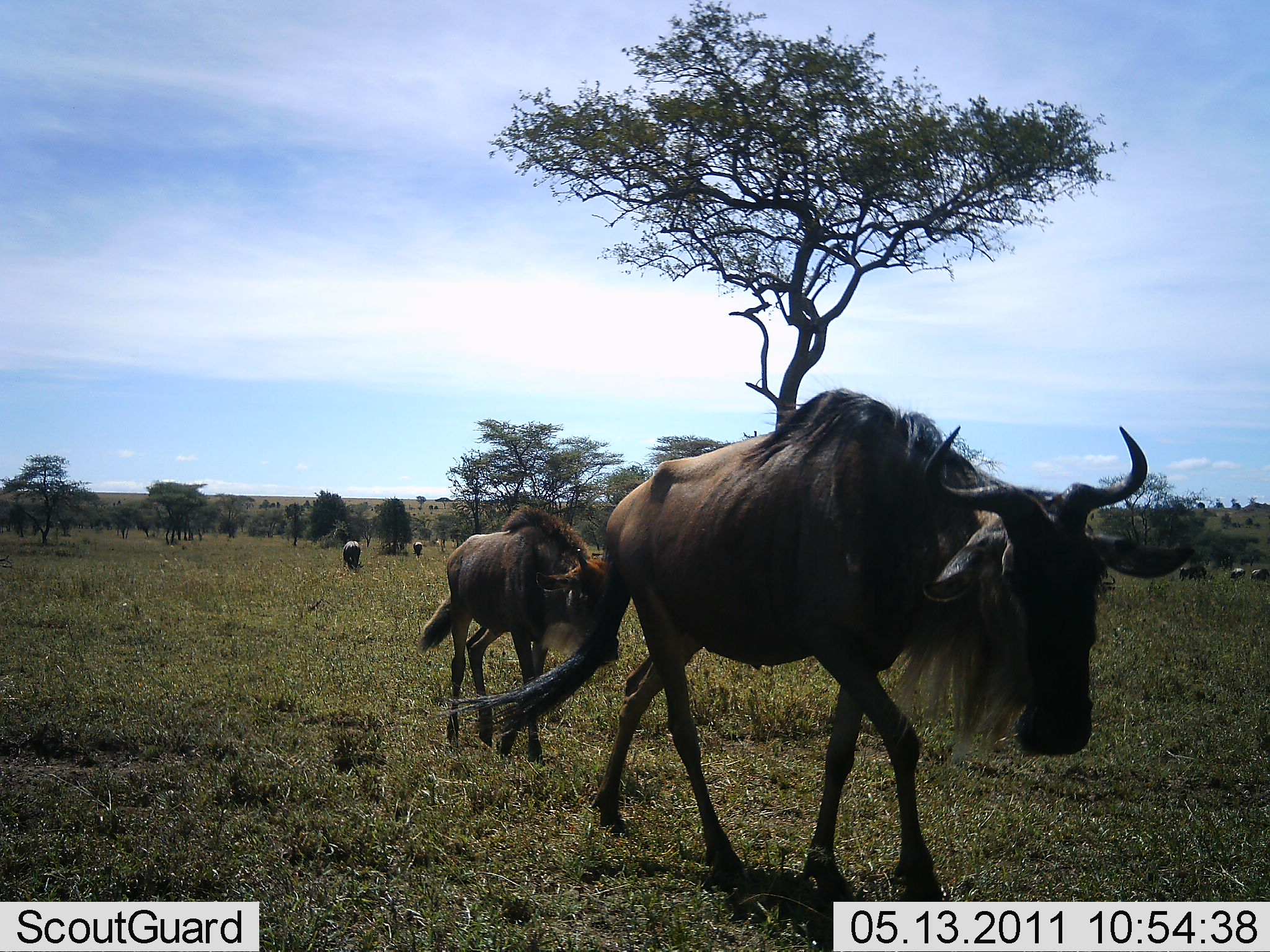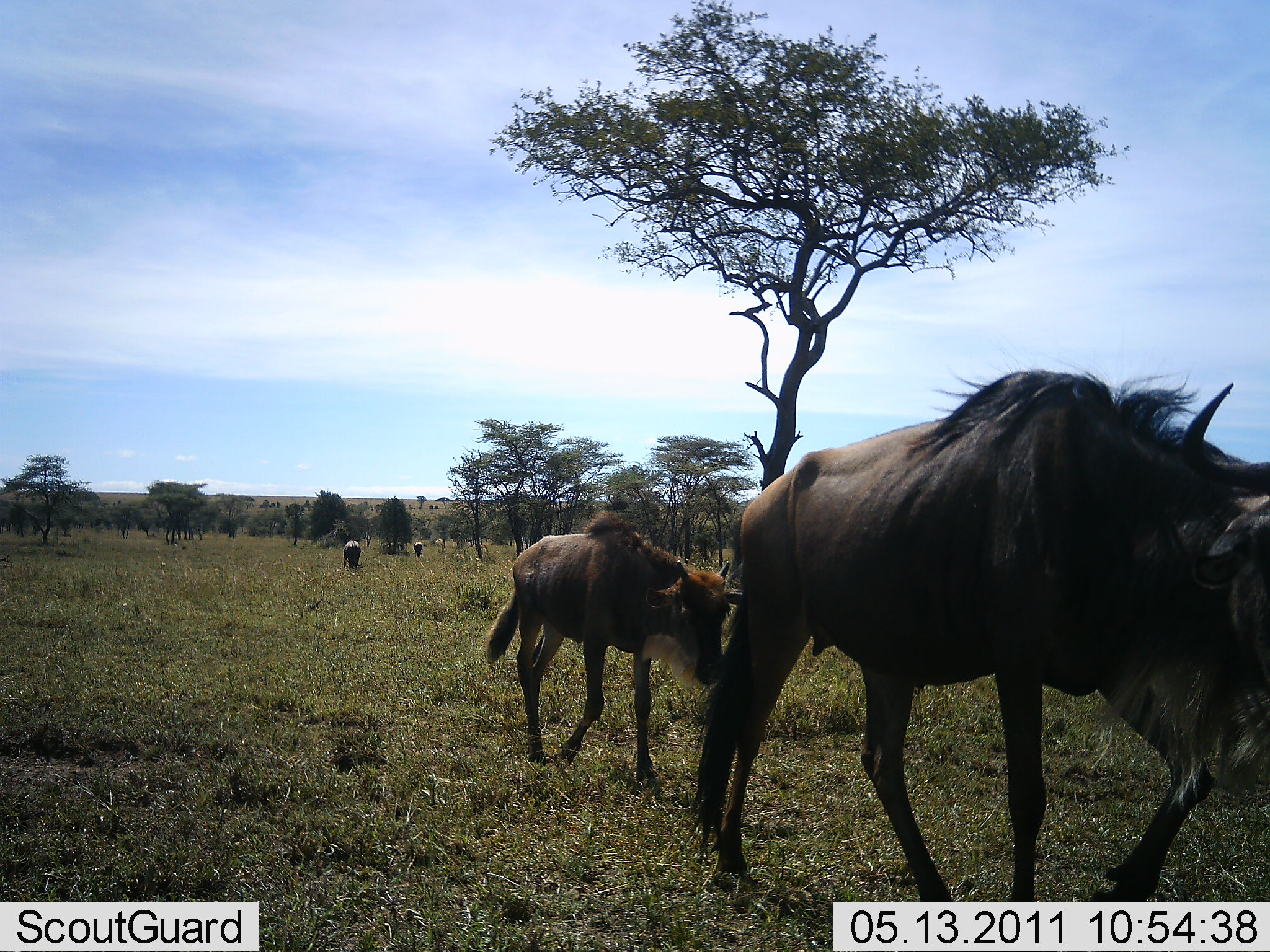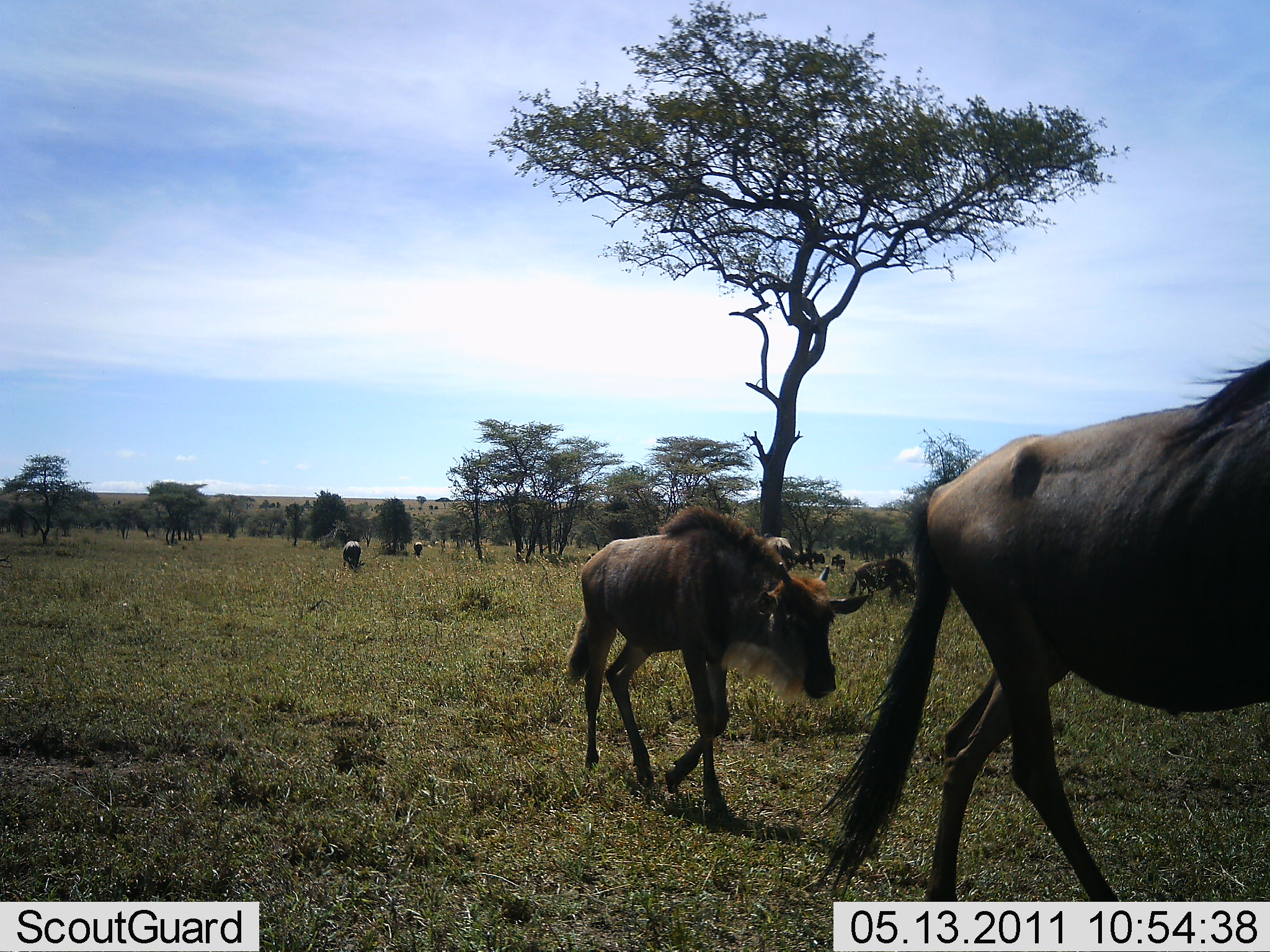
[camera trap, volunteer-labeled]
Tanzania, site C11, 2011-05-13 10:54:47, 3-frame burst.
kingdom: Animalia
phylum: Chordata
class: Mammalia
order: Artiodactyla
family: Bovidae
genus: Connochaetes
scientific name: Connochaetes taurinus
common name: blue wildebeest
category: wildebeest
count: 9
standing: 69%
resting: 0%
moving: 92%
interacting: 0%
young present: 38%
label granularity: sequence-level